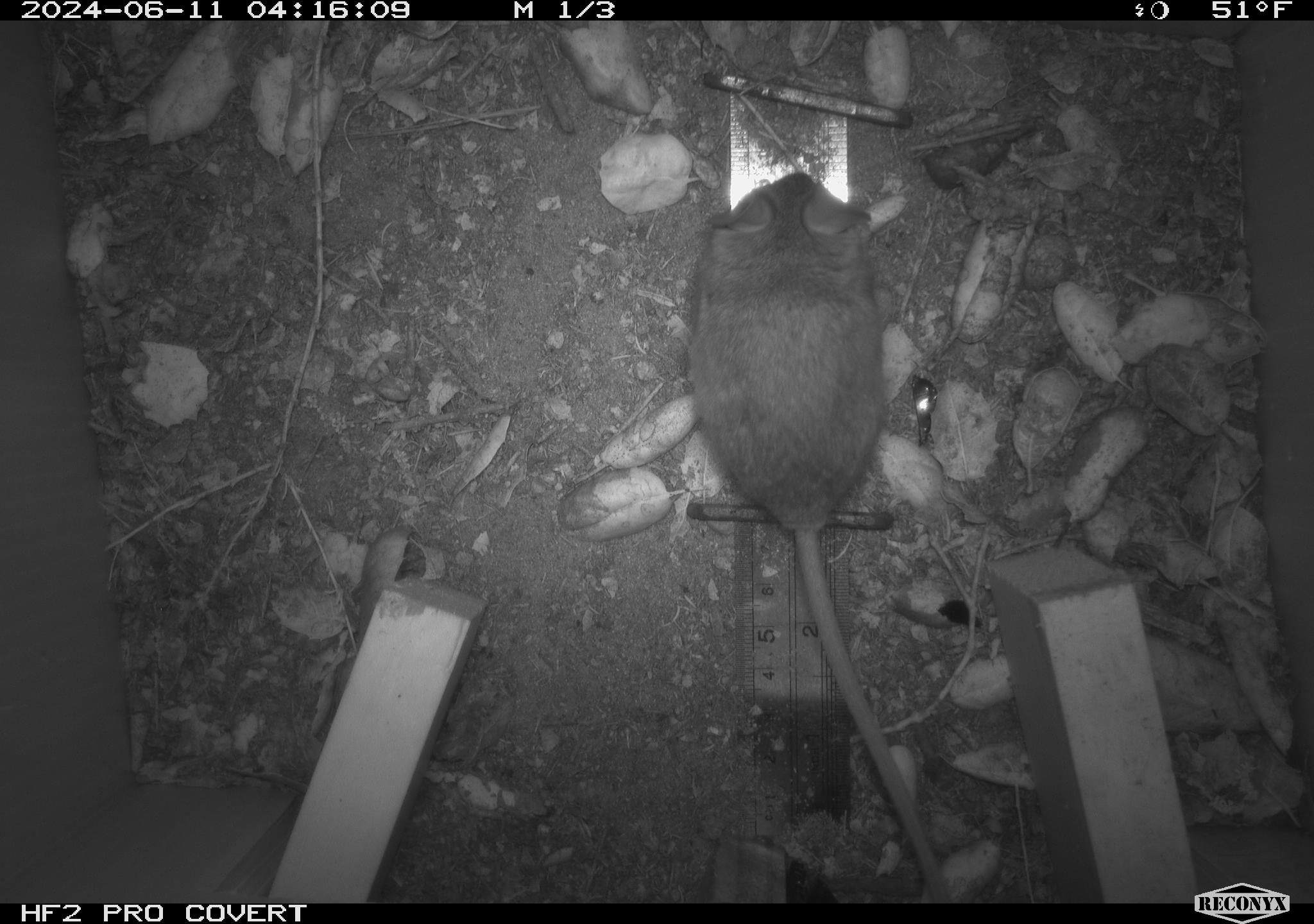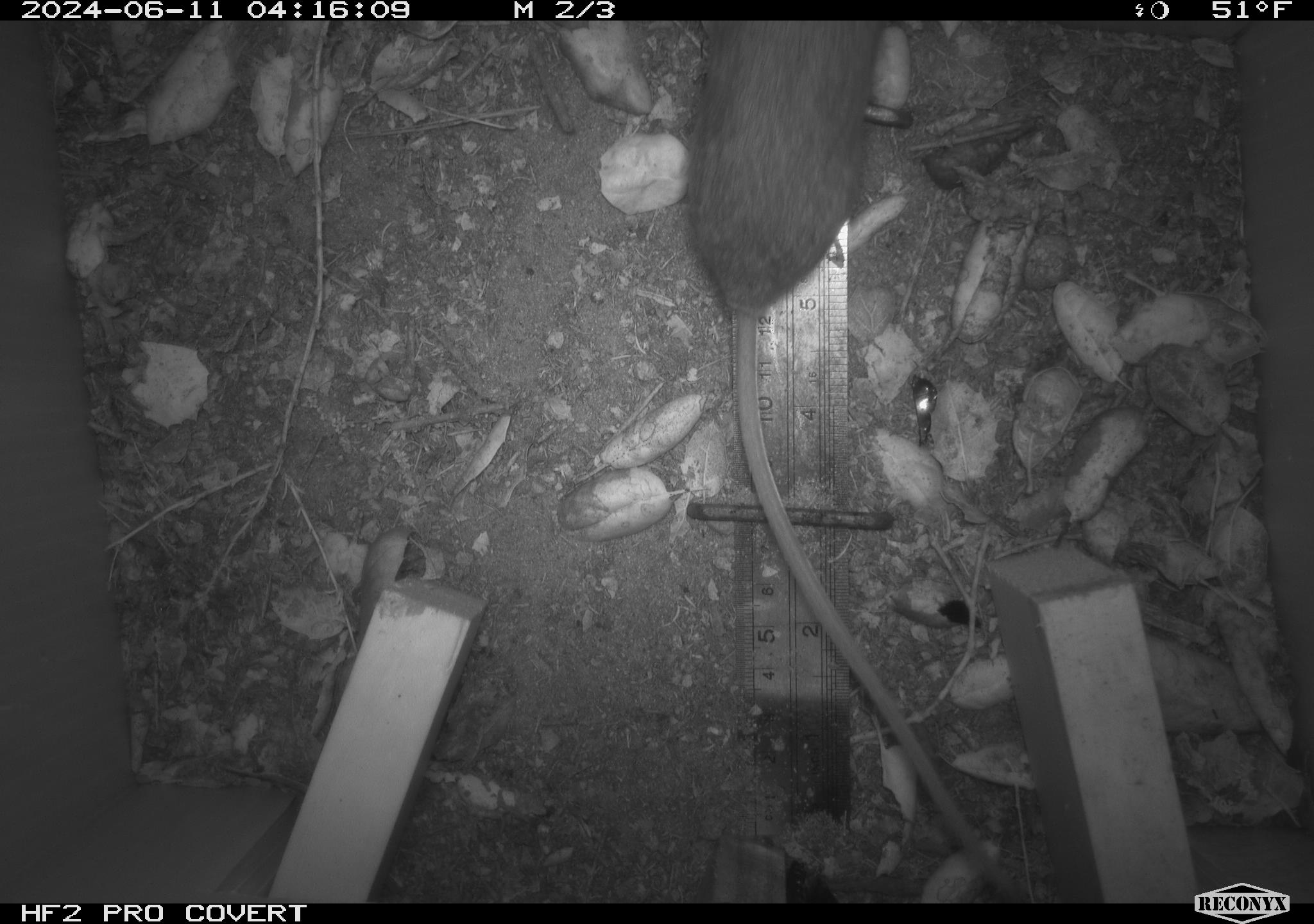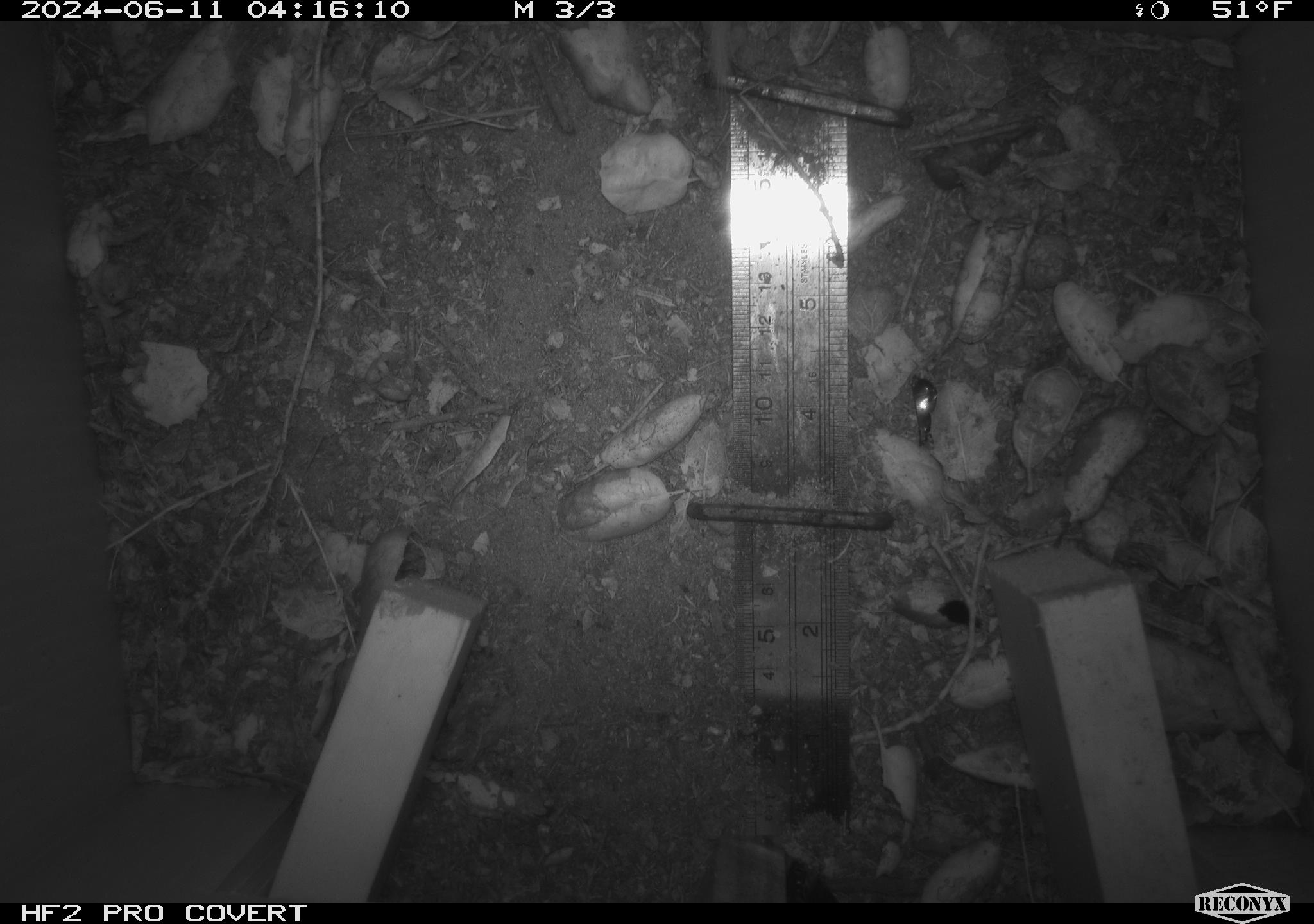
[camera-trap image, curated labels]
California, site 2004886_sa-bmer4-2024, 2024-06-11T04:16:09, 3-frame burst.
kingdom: Animalia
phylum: Chordata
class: Mammalia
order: Rodentia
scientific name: Rodentia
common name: woodrat or rat or mouse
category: woodrat or rat or mouse species